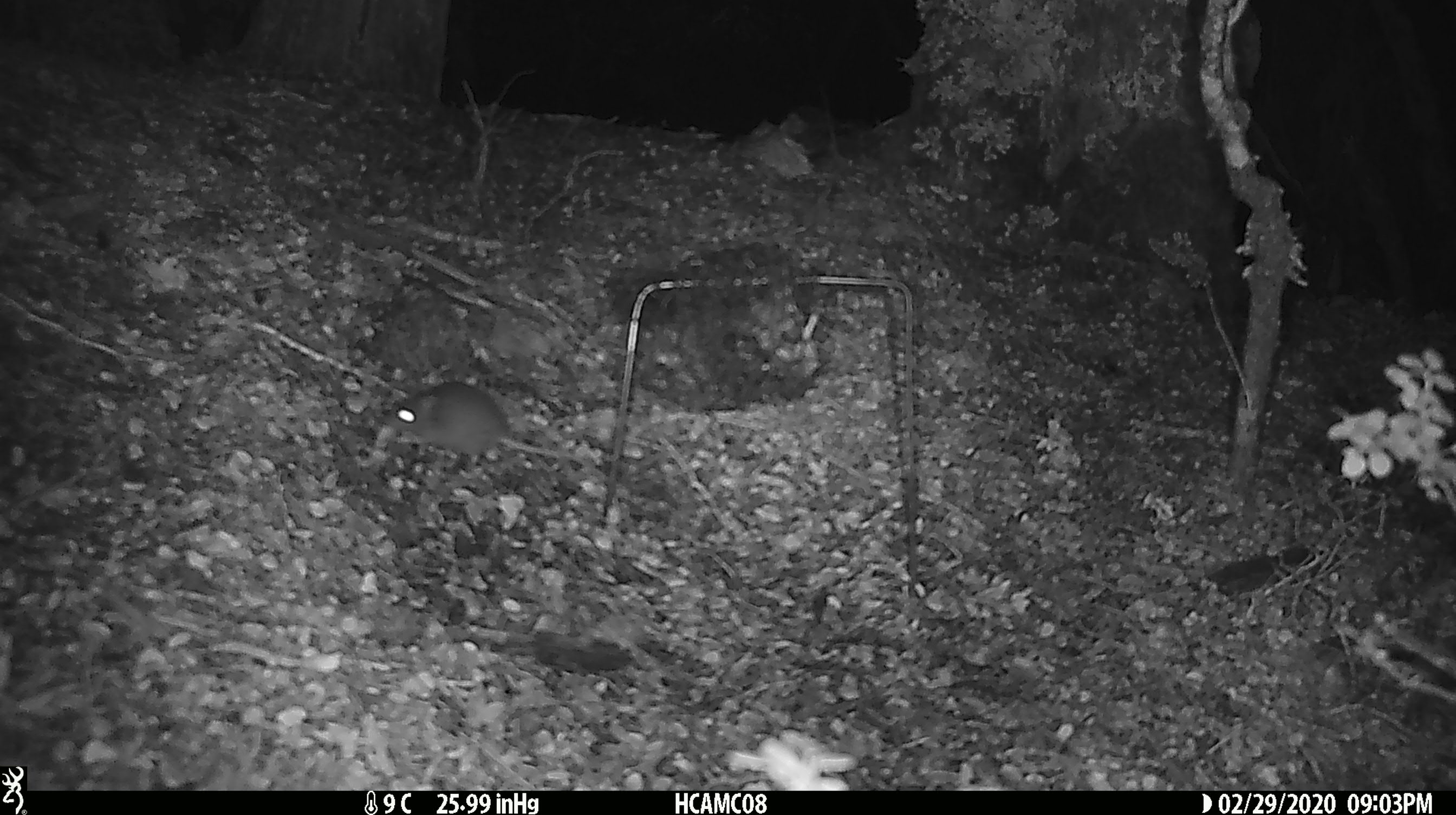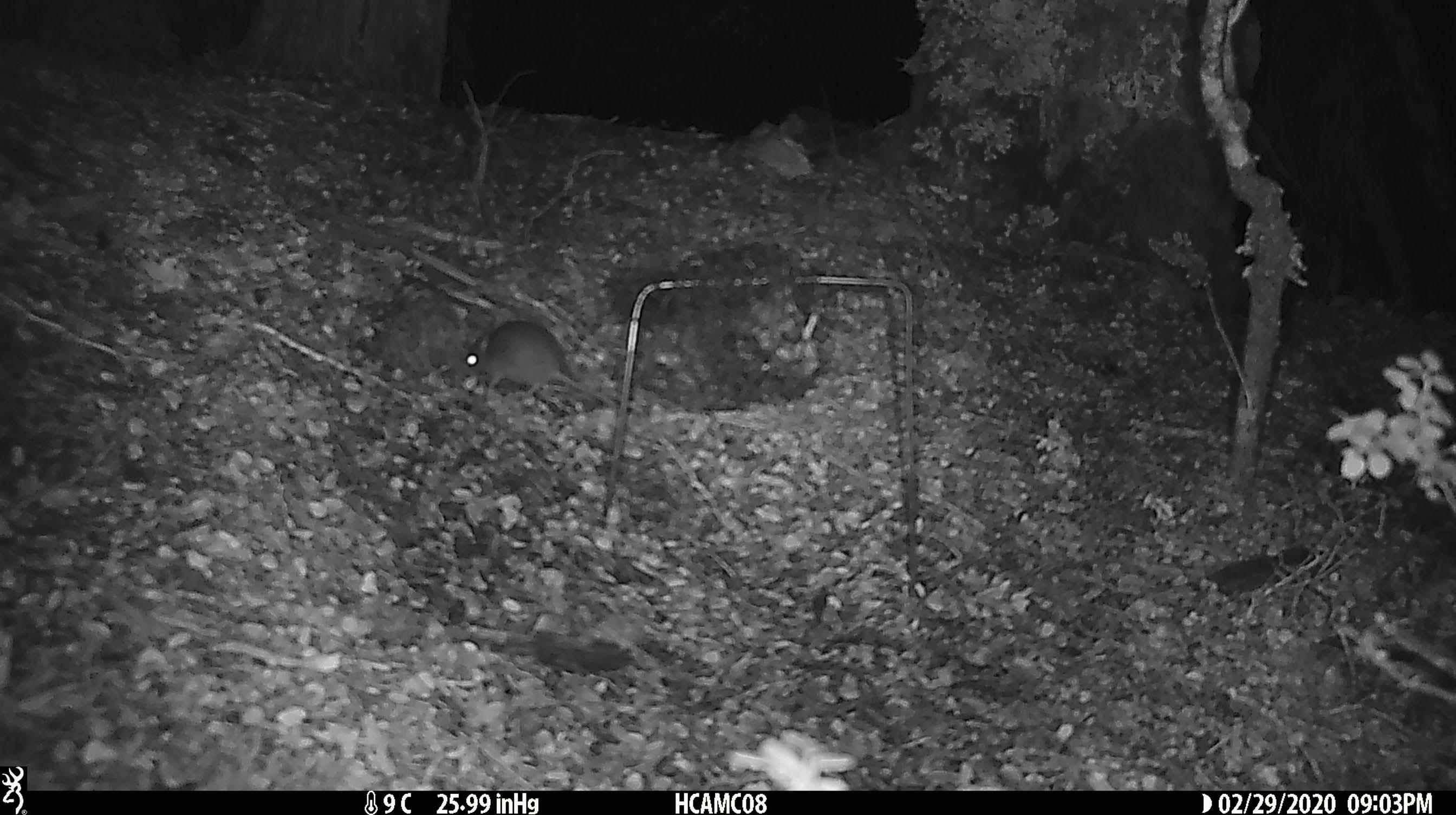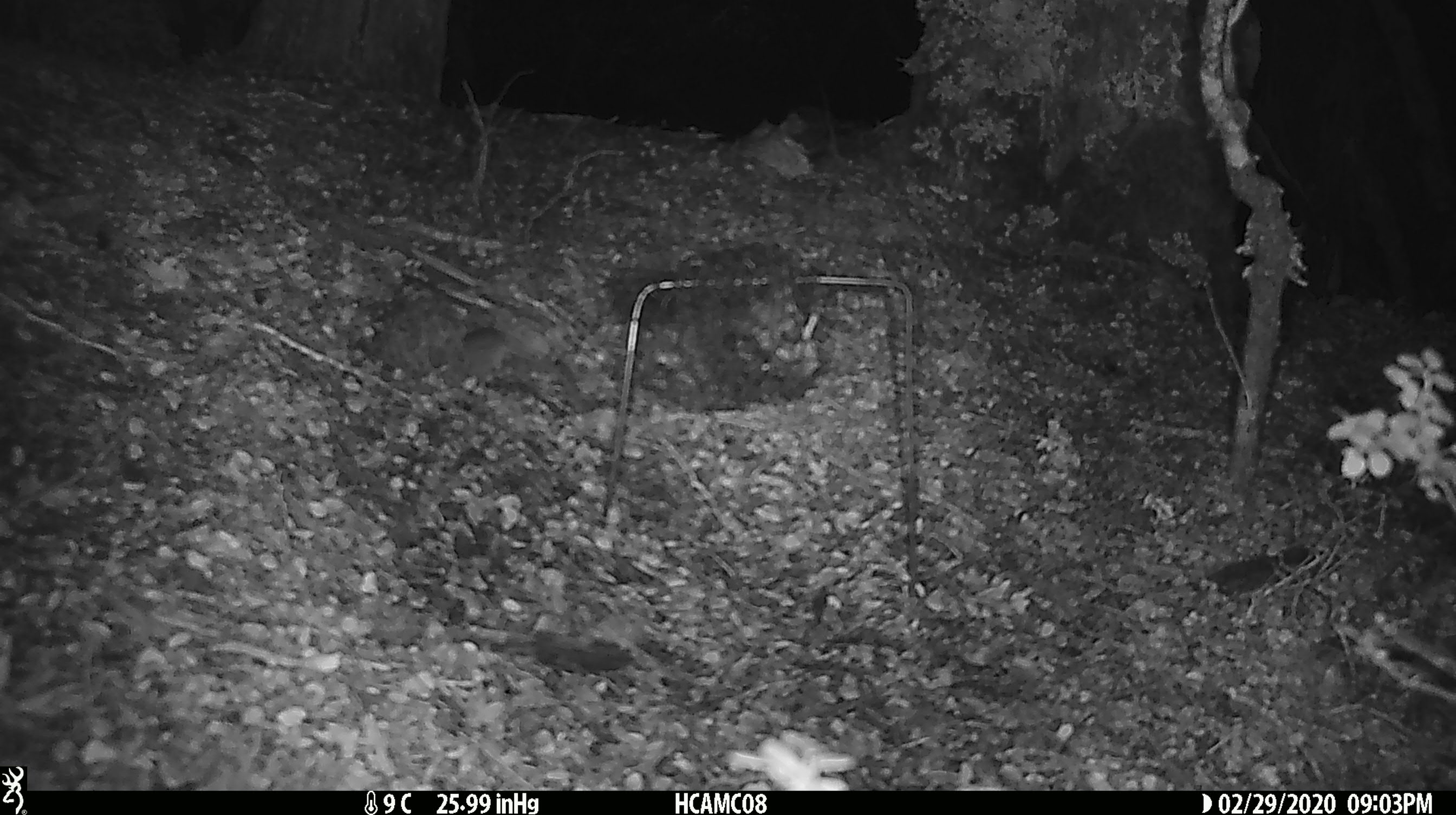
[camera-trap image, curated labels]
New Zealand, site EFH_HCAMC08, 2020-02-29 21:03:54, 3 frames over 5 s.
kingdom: Animalia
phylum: Chordata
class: Mammalia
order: Rodentia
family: Muridae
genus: Mus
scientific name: Mus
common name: mouse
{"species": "mouse (Mus)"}